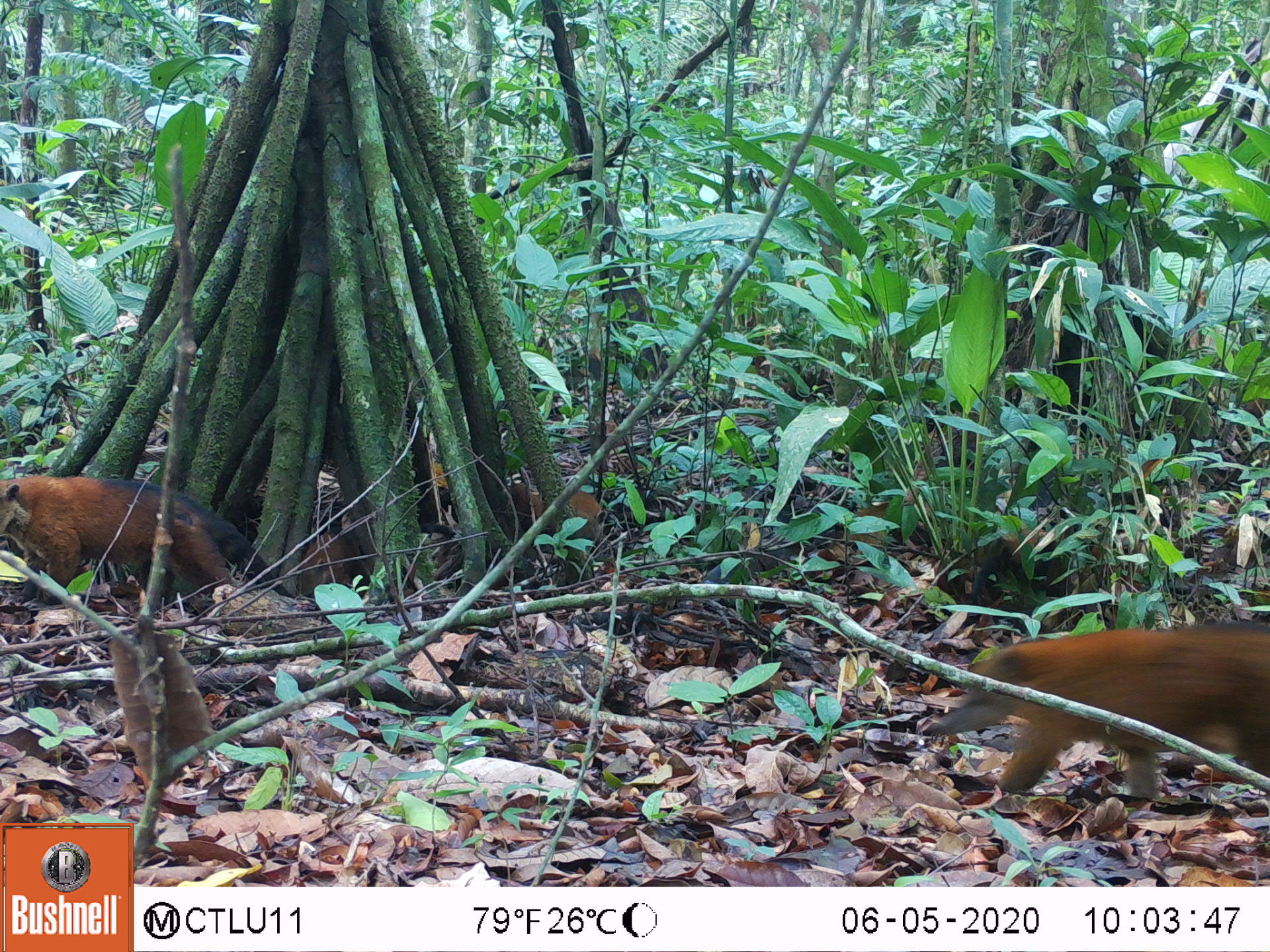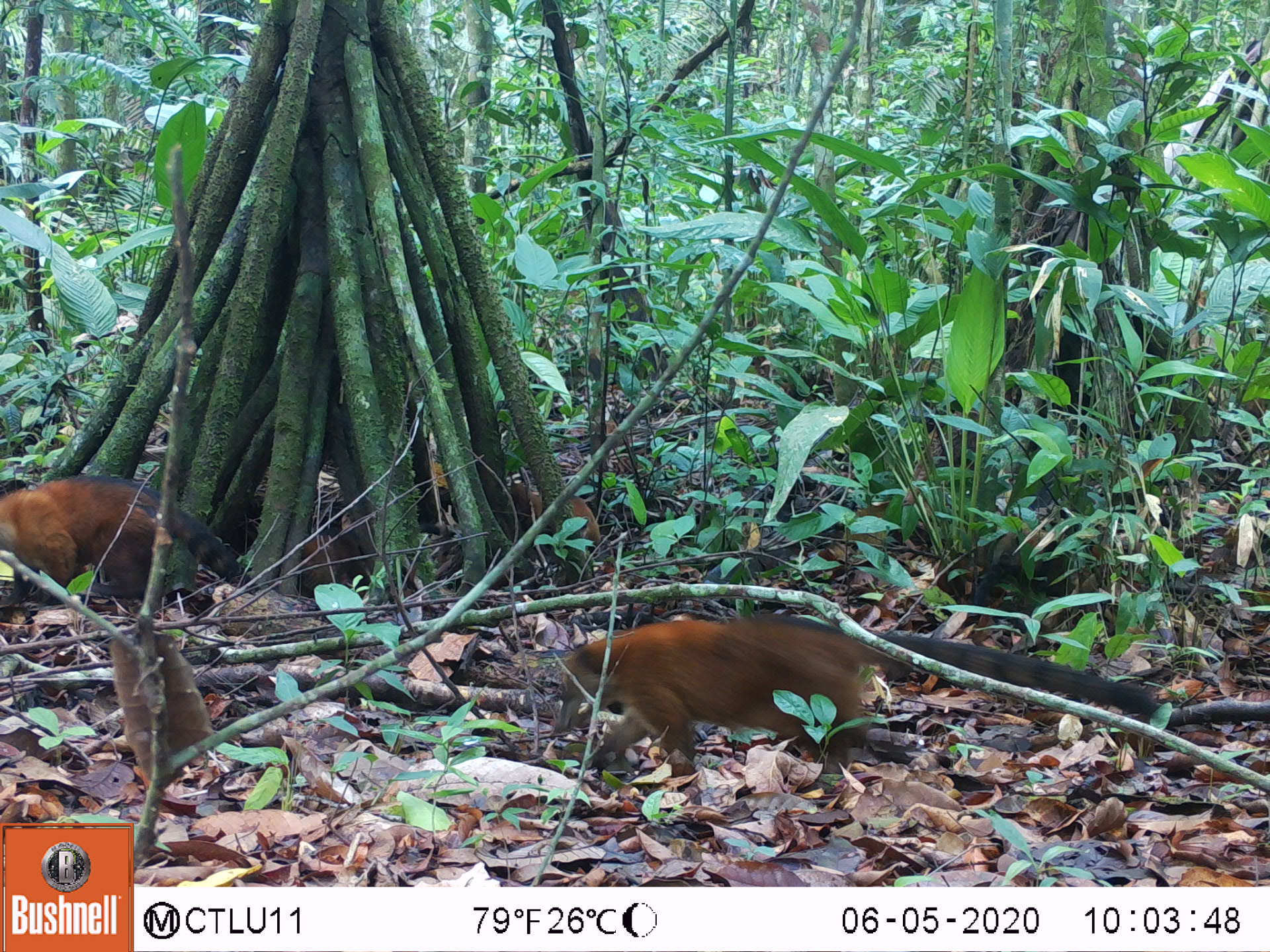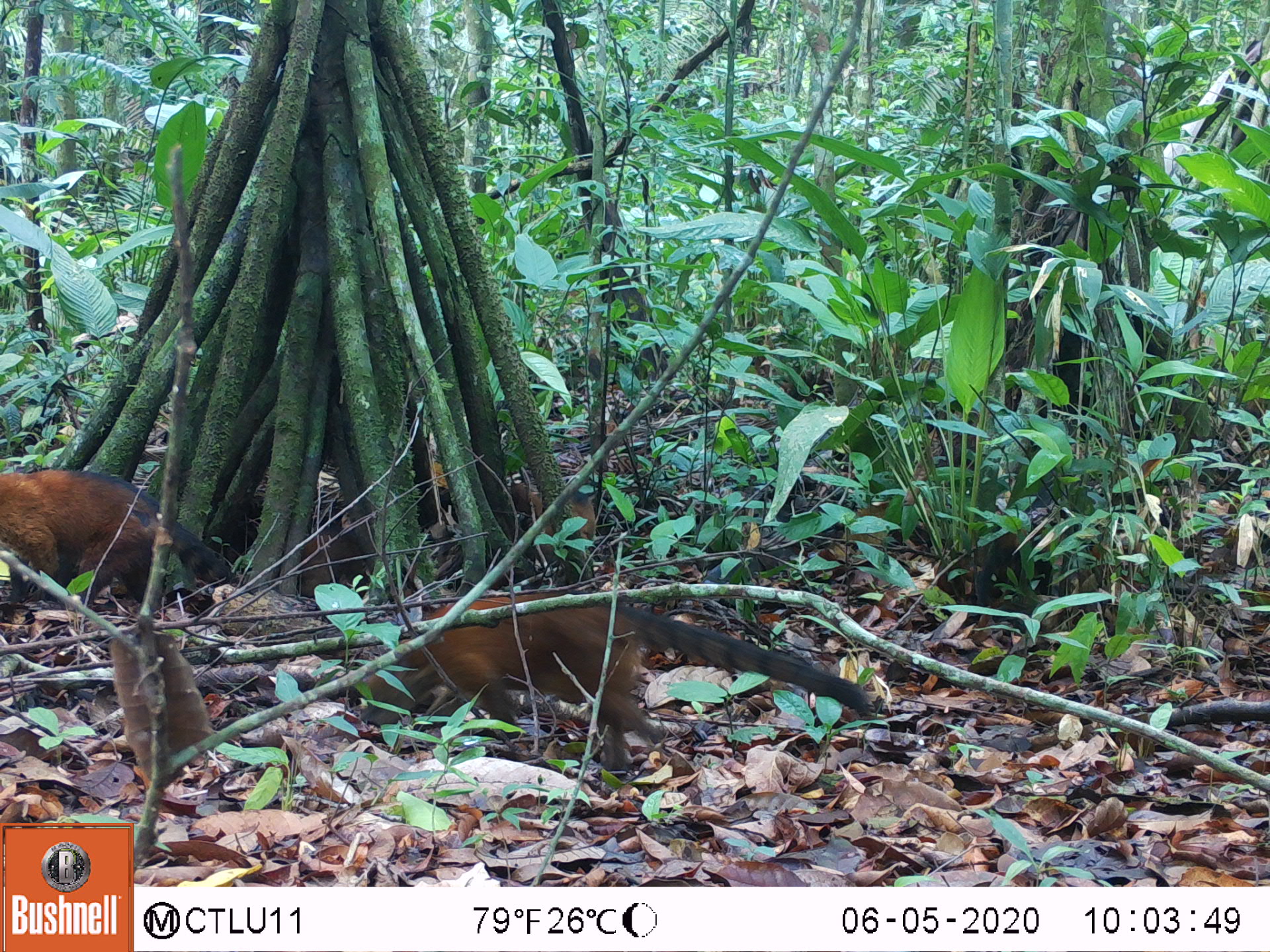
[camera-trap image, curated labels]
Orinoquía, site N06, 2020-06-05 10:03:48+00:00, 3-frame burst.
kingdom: Animalia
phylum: Chordata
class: Mammalia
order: Carnivora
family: Procyonidae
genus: Nasua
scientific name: Nasua nasua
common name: south american coati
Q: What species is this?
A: South american coati (Nasua nasua).